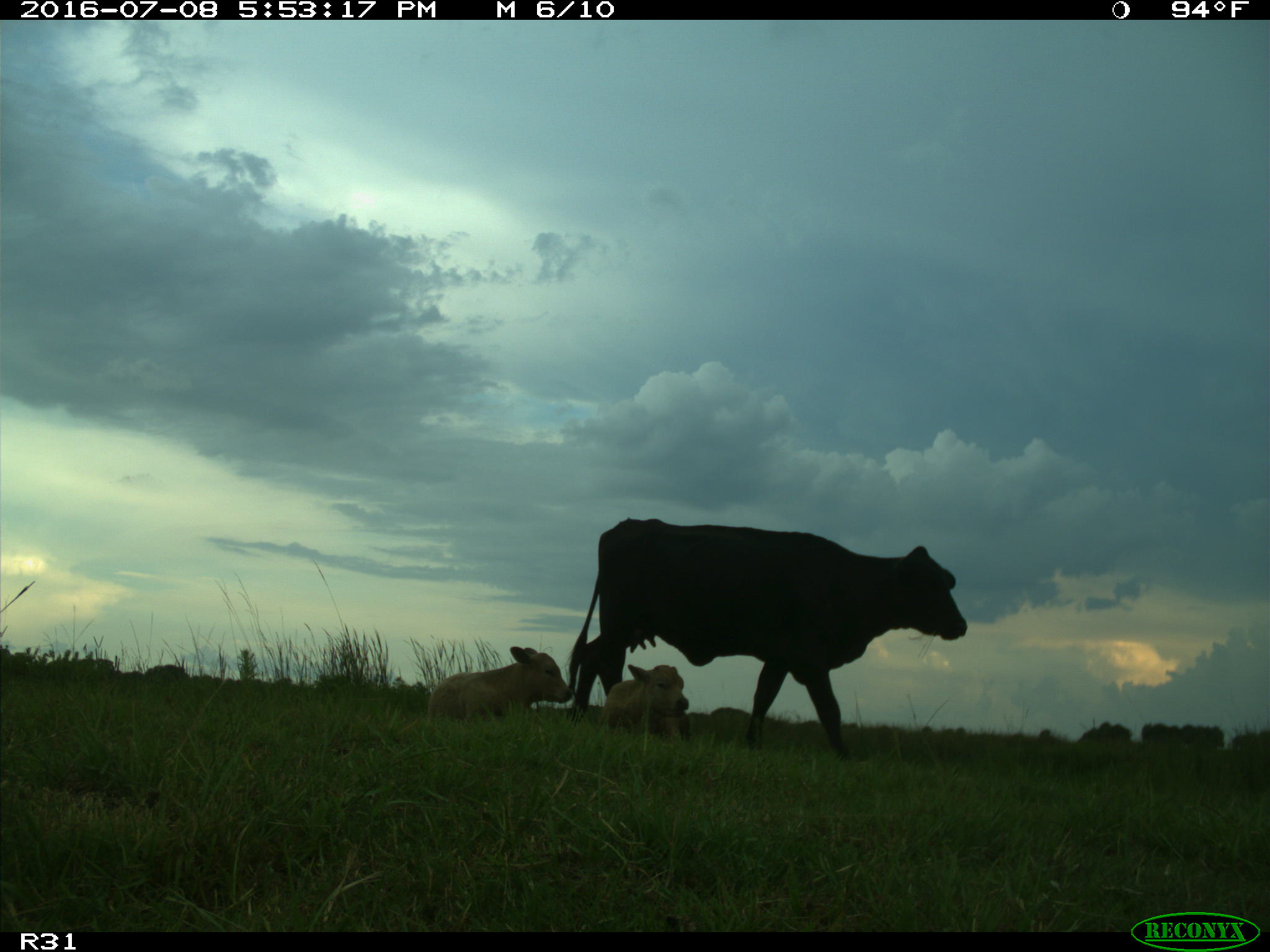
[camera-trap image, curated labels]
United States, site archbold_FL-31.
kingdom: Animalia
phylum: Chordata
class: Mammalia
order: Artiodactyla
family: Bovidae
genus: Bos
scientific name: Bos taurus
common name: domestic cow